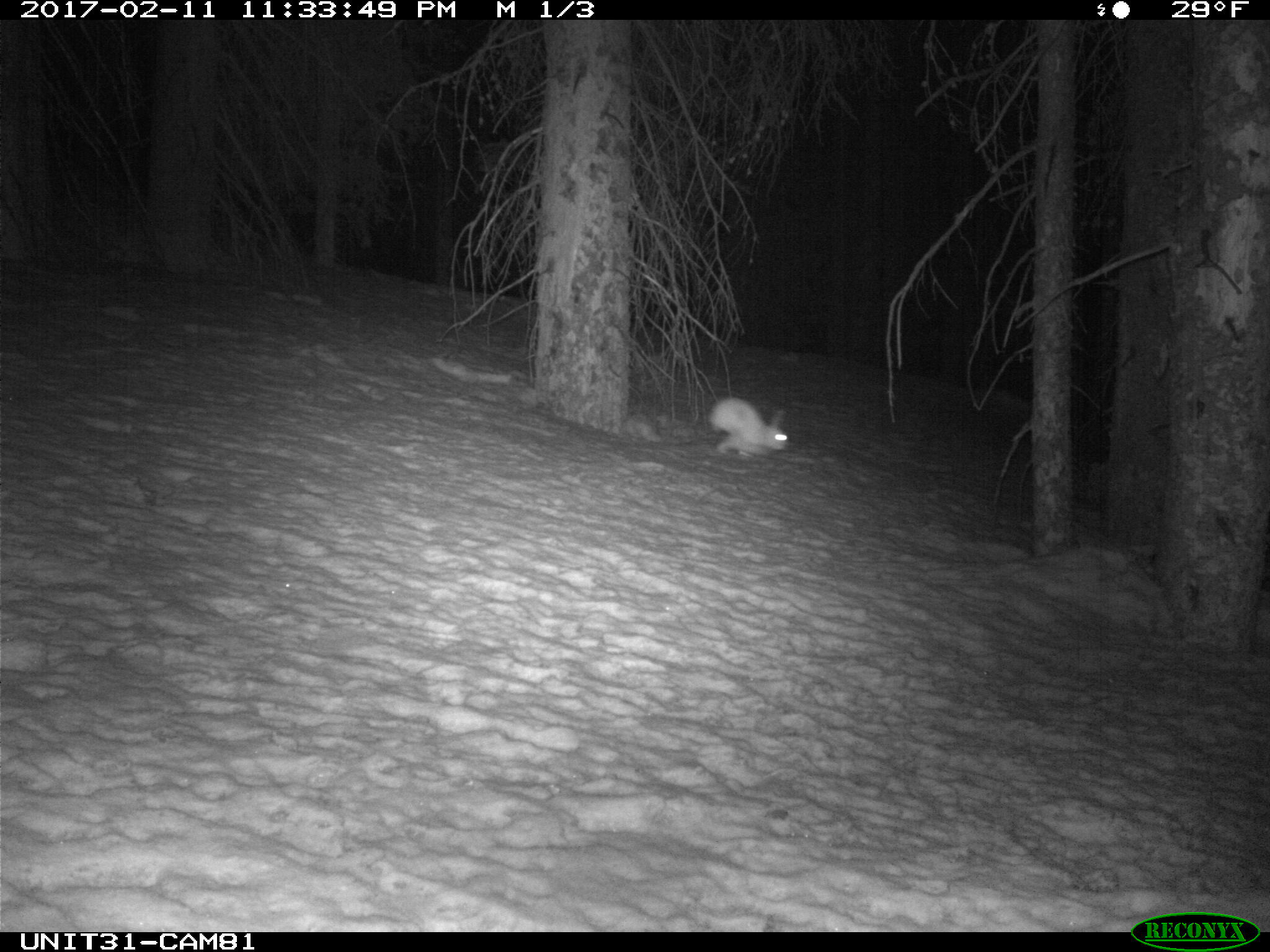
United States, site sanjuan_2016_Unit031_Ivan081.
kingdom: Animalia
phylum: Chordata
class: Mammalia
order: Lagomorpha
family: Leporidae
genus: Lepus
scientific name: Lepus americanus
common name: snowshoe hare